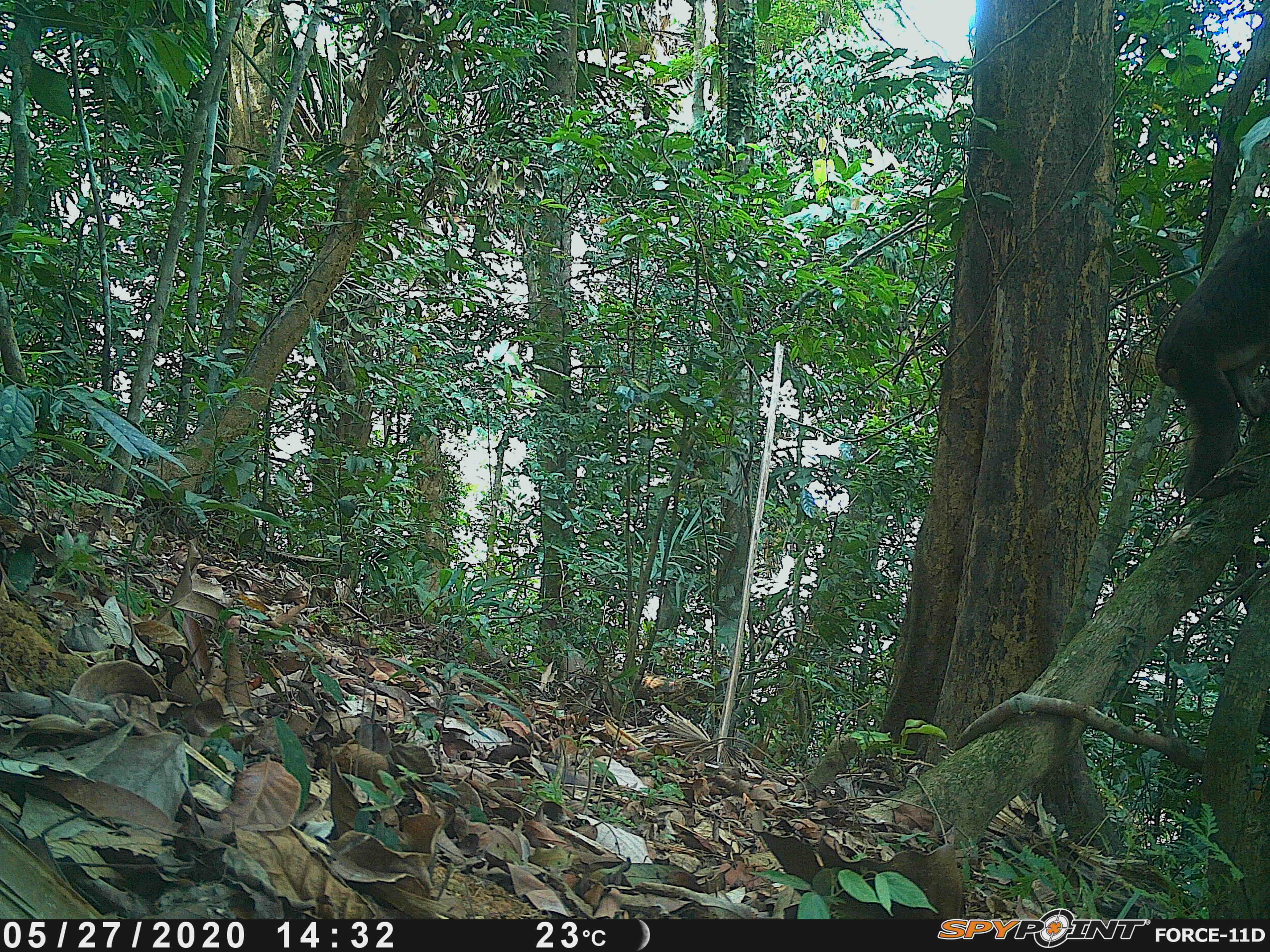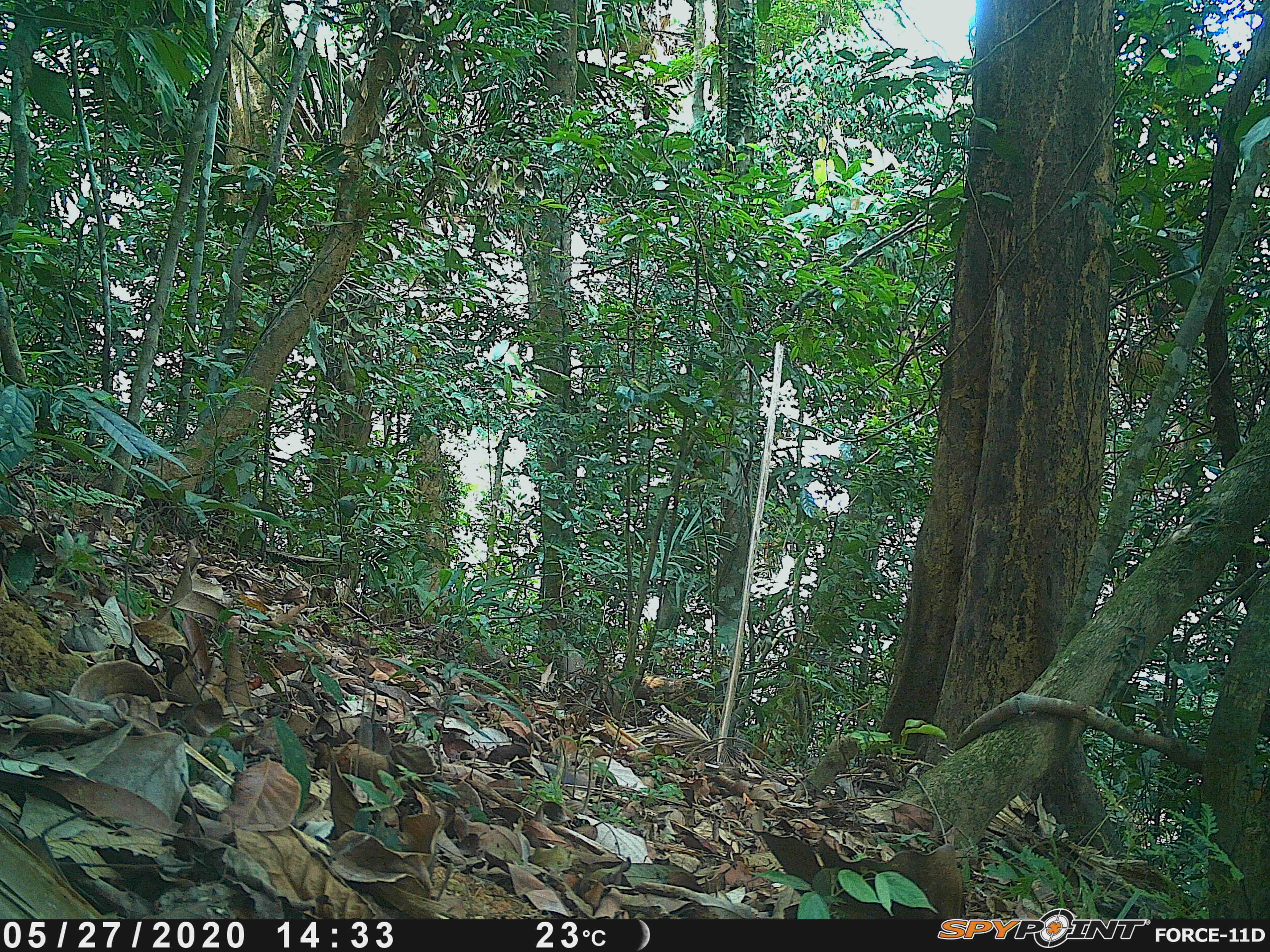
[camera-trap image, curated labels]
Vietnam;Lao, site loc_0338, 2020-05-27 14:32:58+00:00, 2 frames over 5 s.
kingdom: Animalia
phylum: Chordata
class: Mammalia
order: Primates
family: Cercopithecidae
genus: Macaca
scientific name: Macaca arctoides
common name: stump-tailed macaque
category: stump tailed macaque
Stump tailed macaque (stump-tailed macaque) (Macaca arctoides). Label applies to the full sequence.